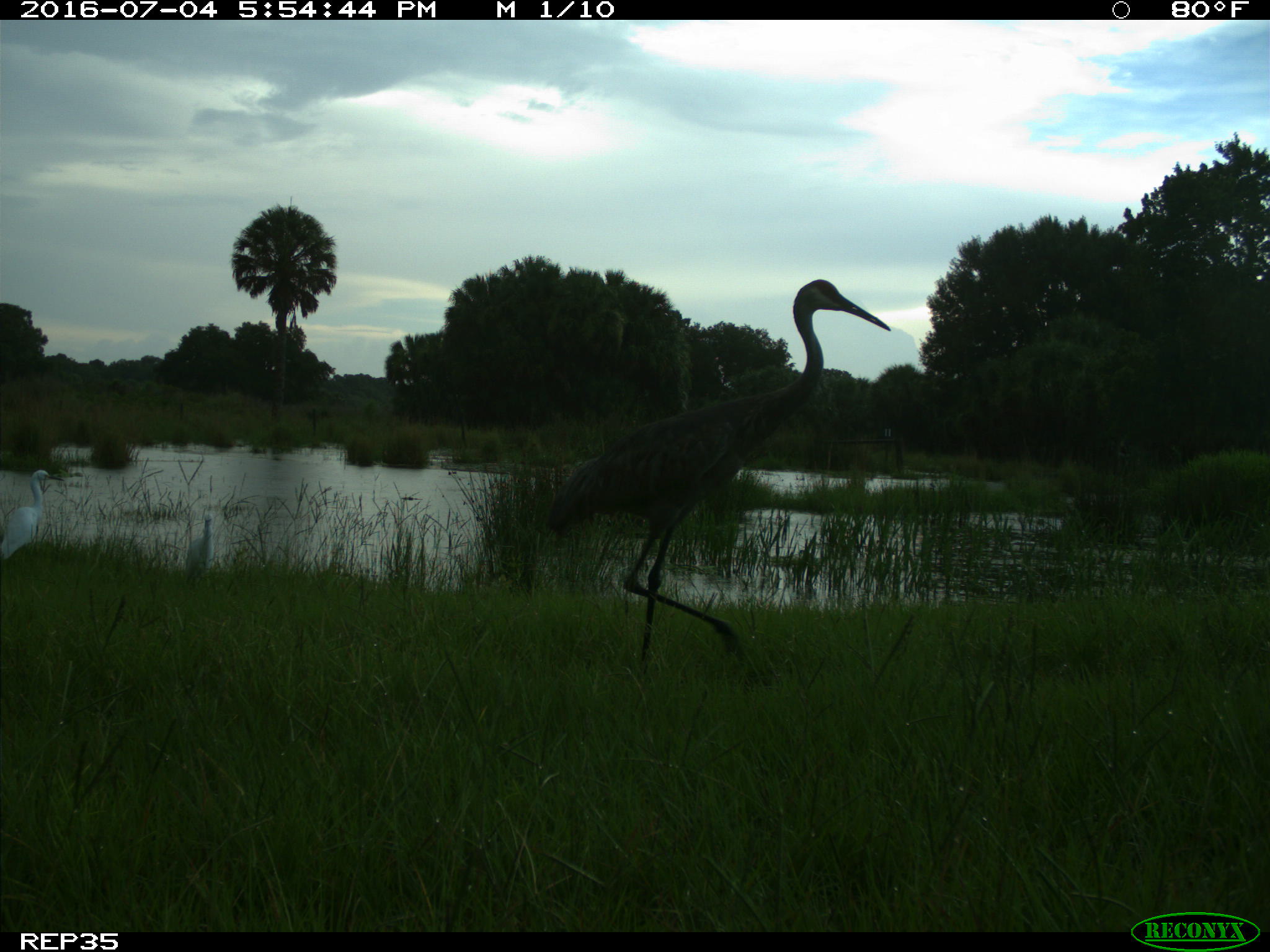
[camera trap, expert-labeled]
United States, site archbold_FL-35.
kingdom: Animalia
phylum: Chordata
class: Aves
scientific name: Aves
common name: birds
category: unidentified bird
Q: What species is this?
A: Unidentified bird (birds) (Aves).